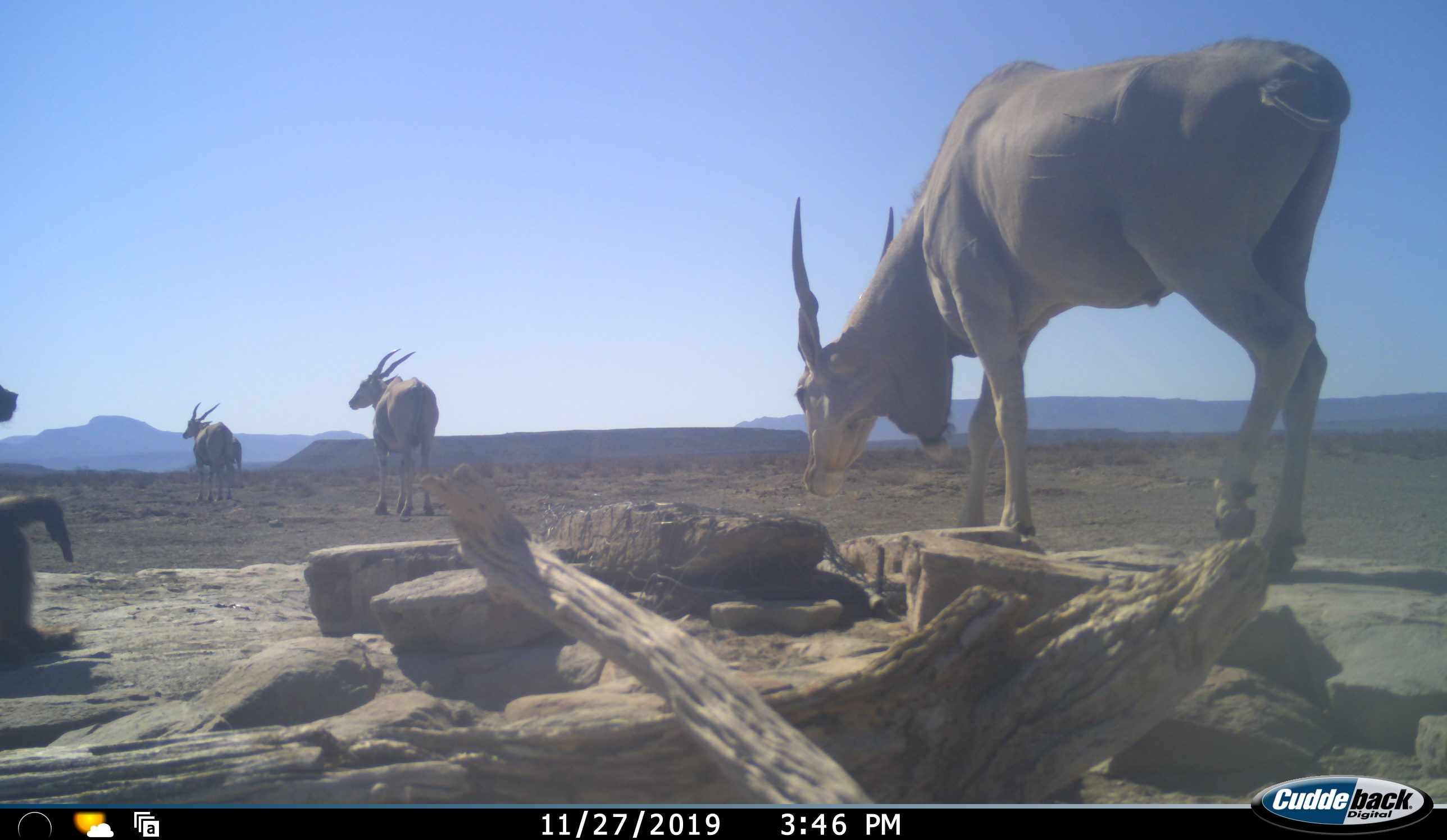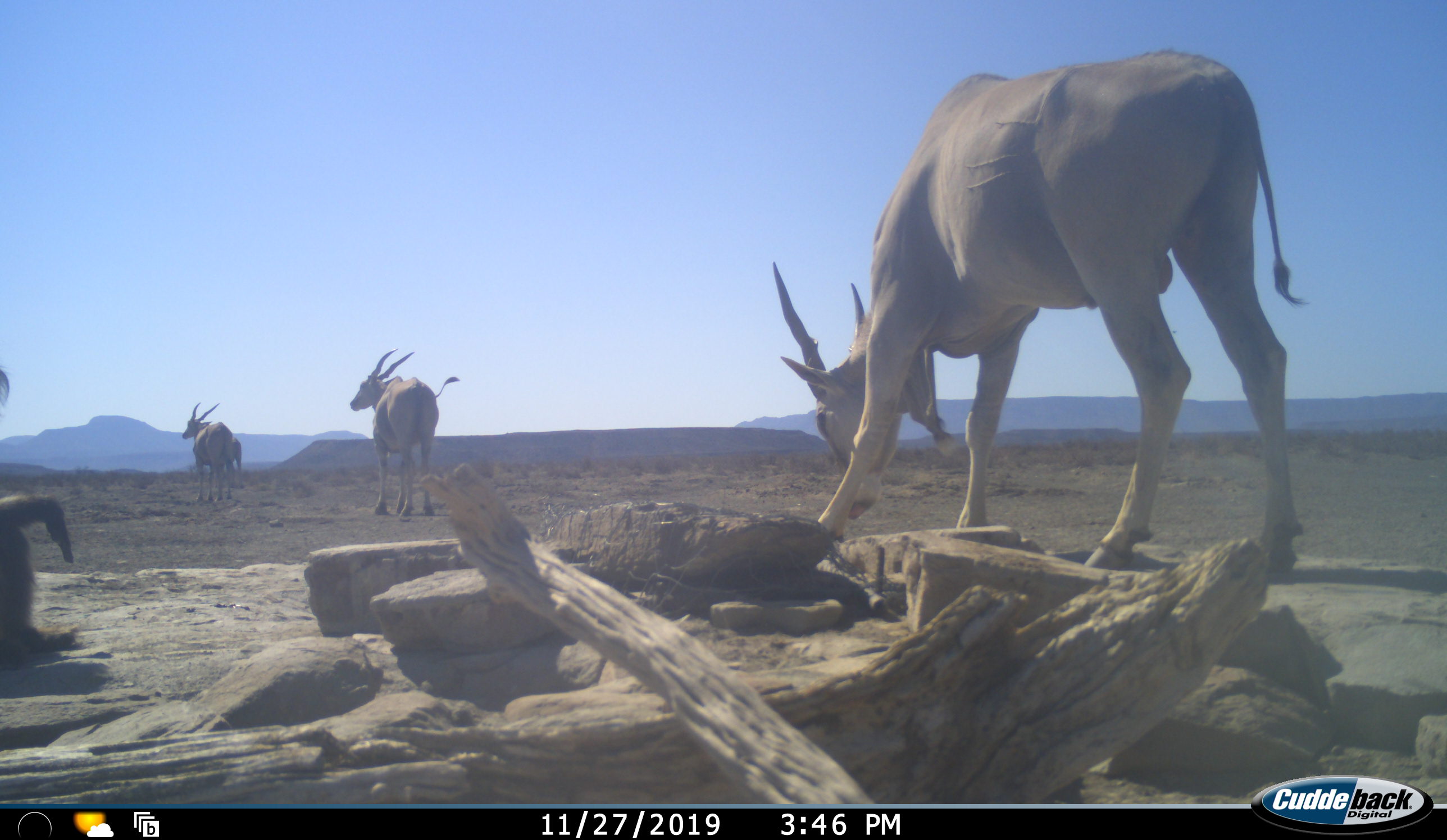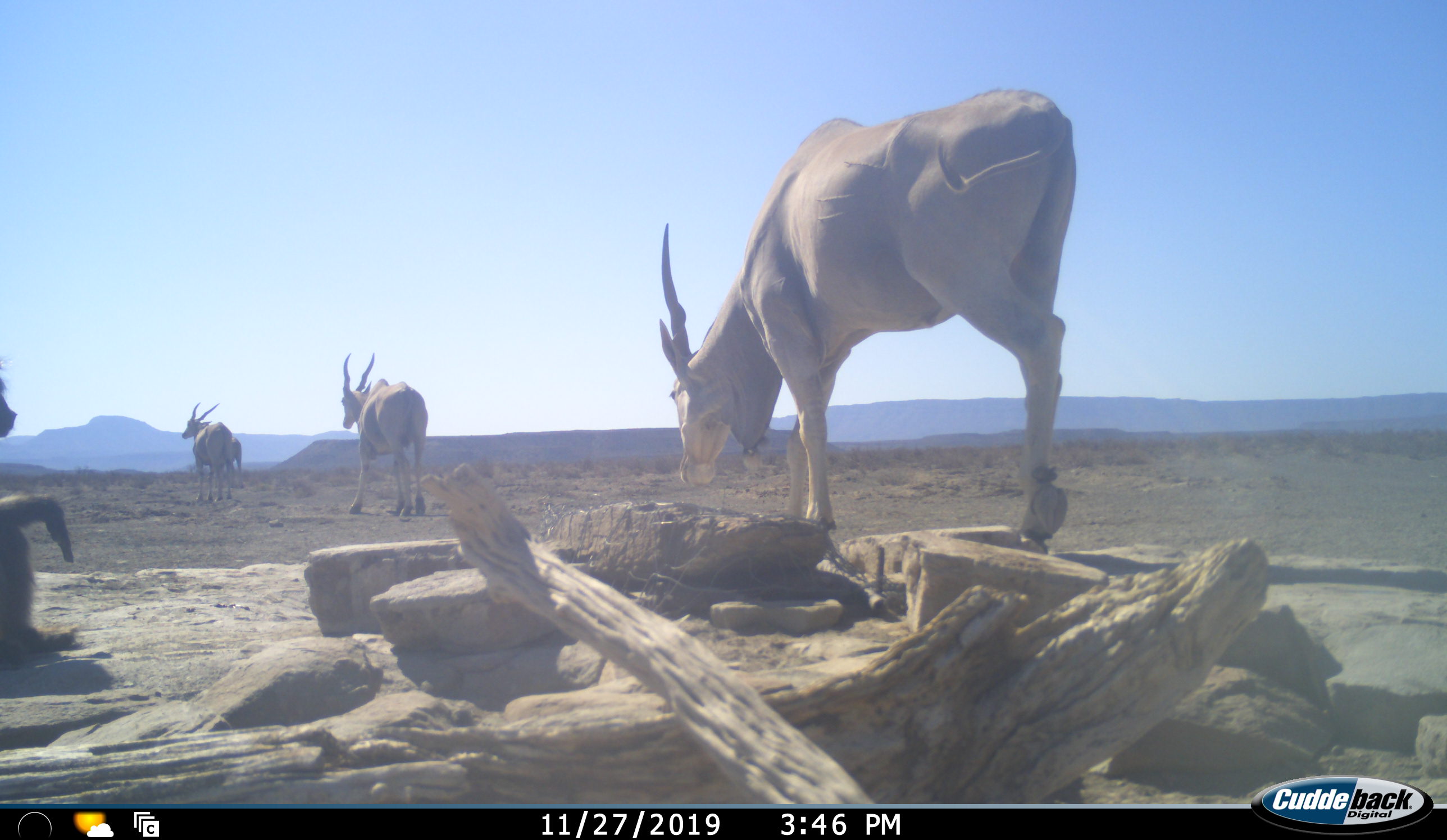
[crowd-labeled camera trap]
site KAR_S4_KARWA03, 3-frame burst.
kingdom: Animalia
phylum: Chordata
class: Mammalia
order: Primates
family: Cercopithecidae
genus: Papio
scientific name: Papio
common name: baboon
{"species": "baboon (Papio)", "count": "1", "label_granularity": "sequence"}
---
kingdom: Animalia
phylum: Chordata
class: Mammalia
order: Artiodactyla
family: Bovidae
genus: Tragelaphus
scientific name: Tragelaphus oryx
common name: eland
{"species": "eland (Tragelaphus oryx)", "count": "3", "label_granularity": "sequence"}